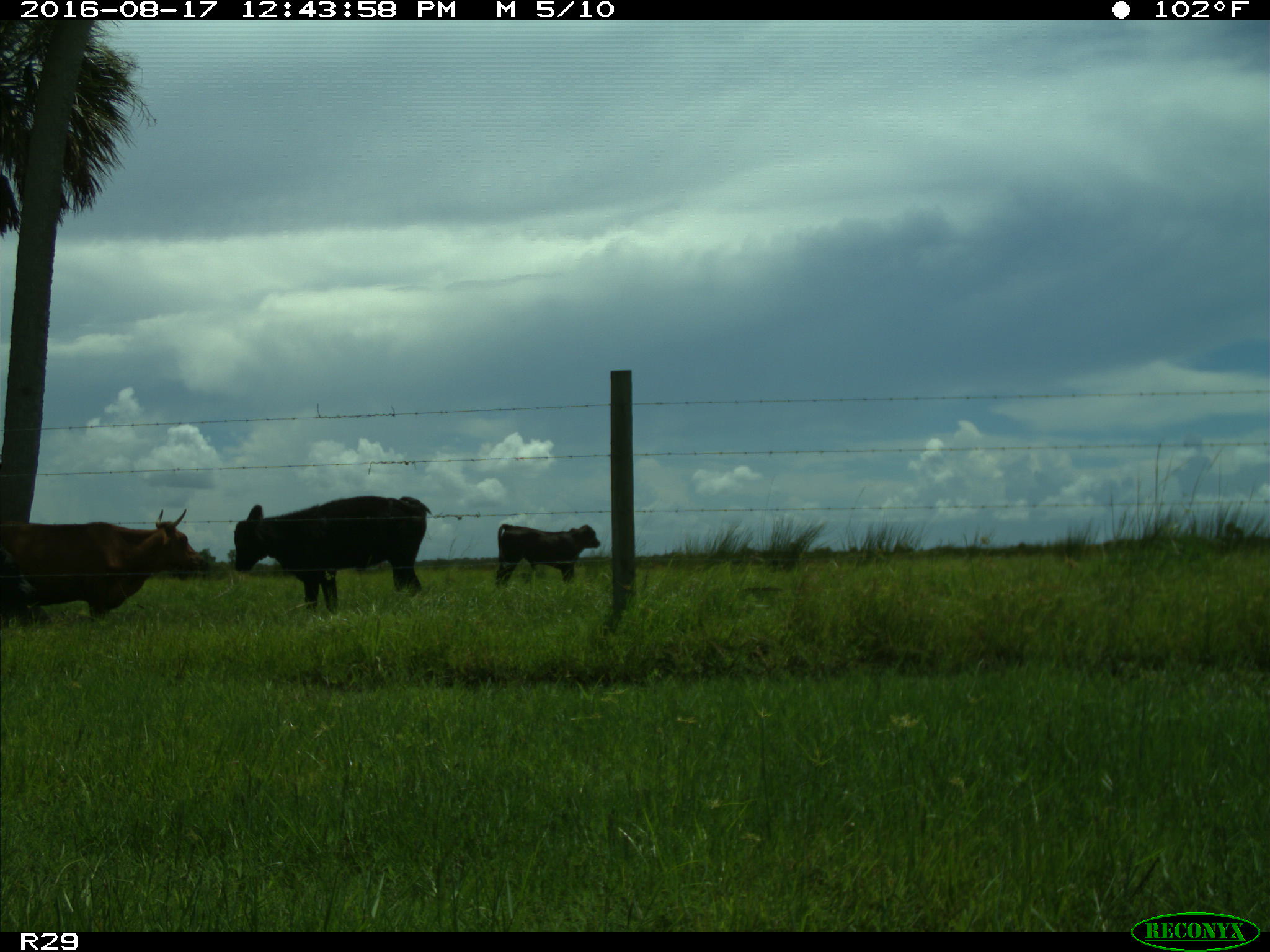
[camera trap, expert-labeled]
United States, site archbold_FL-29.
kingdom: Animalia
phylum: Chordata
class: Mammalia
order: Artiodactyla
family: Bovidae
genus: Bos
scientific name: Bos taurus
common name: domestic cow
Bos taurus (domestic cow).